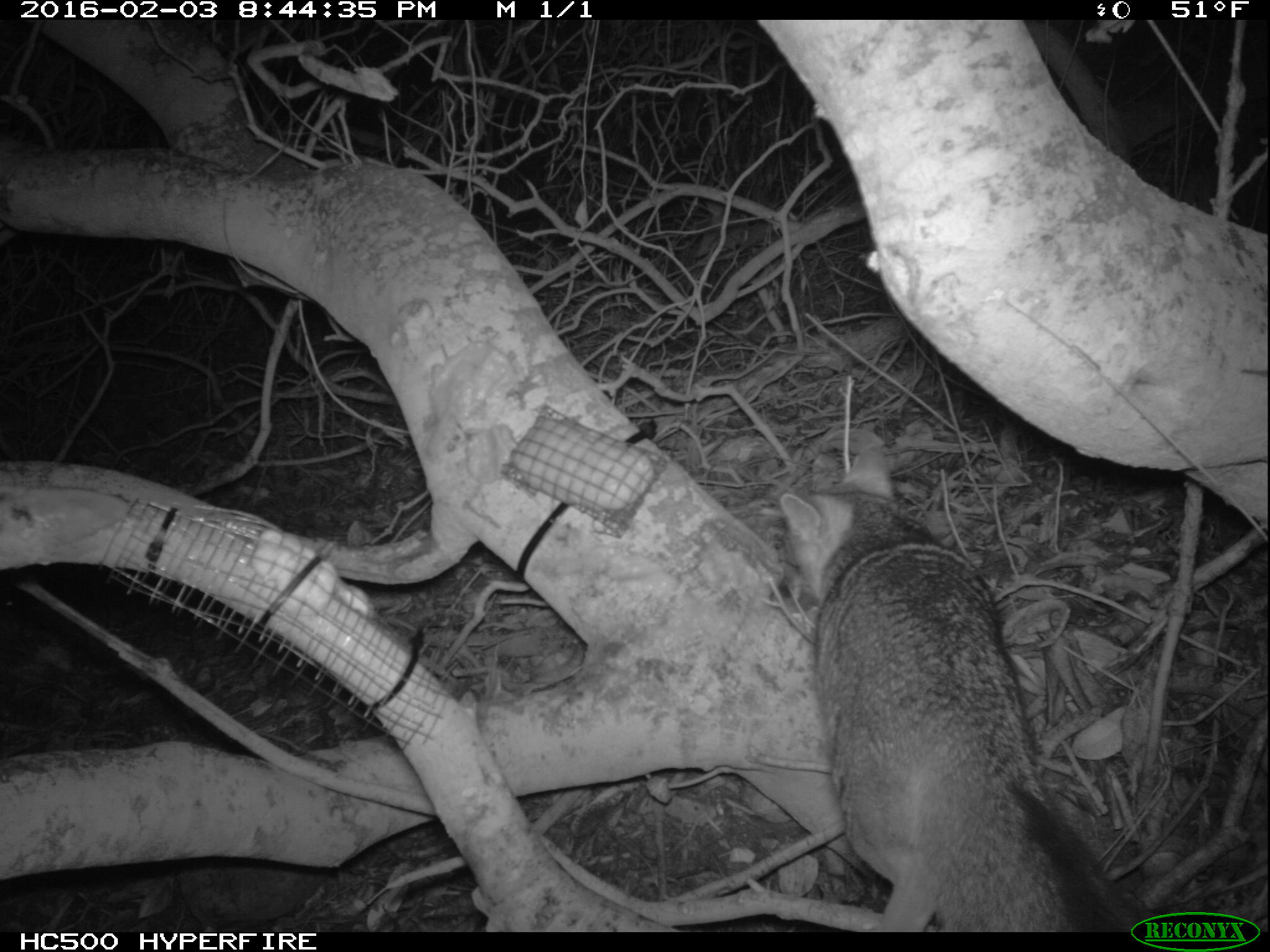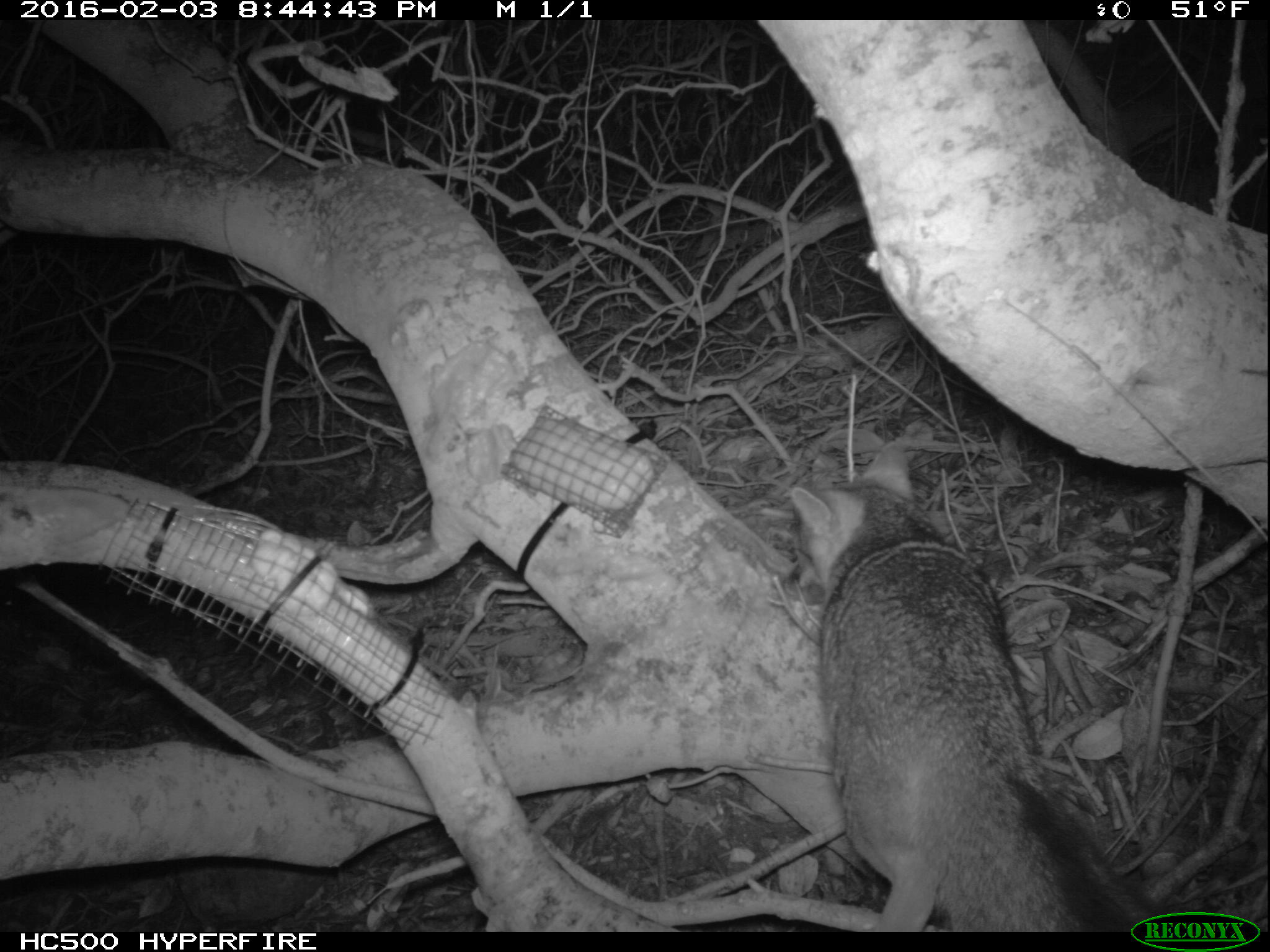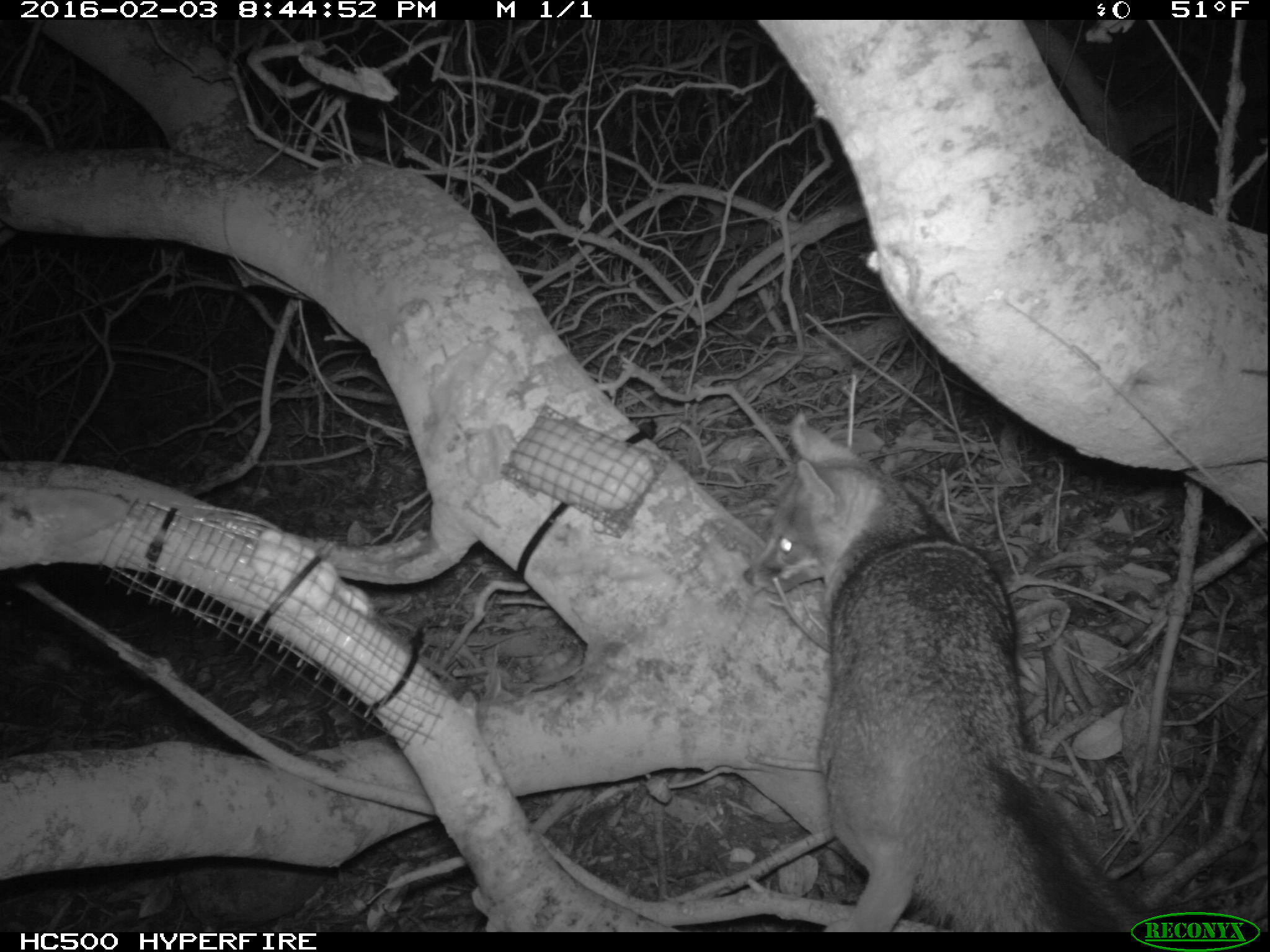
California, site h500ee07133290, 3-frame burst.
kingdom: Animalia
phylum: Chordata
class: Mammalia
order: Carnivora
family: Canidae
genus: Urocyon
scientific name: Urocyon littoralis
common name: island fox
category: fox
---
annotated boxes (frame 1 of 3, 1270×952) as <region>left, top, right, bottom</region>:
fox: <region>779, 442, 1140, 932</region>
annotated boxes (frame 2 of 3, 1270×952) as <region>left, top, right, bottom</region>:
fox: <region>790, 442, 1140, 932</region>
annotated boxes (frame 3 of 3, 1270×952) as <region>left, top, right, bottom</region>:
fox: <region>743, 413, 1147, 932</region>